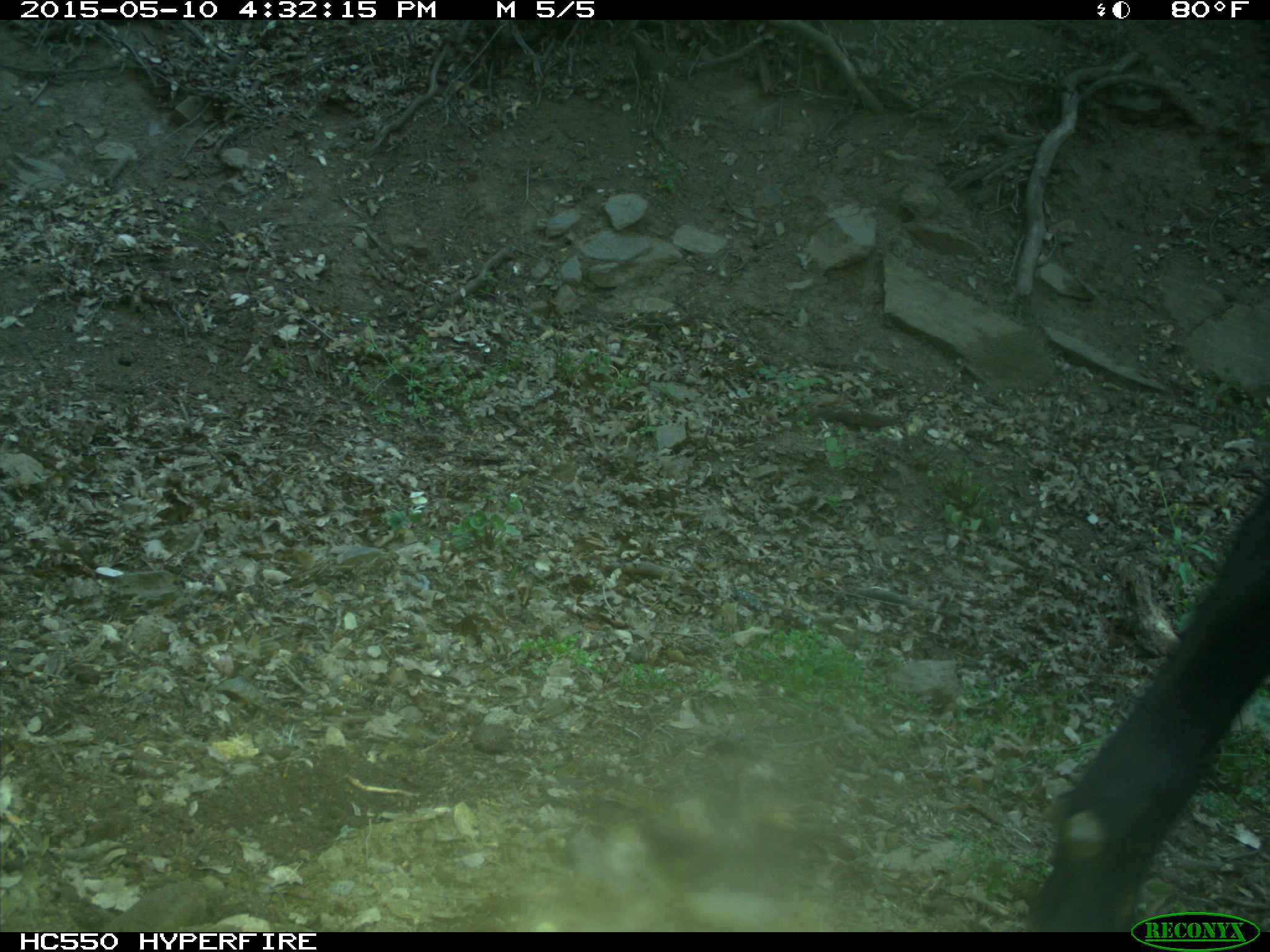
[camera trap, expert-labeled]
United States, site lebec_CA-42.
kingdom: Animalia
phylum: Chordata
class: Mammalia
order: Artiodactyla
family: Bovidae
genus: Bos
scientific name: Bos taurus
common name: domestic cow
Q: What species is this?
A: Bos taurus (domestic cow).